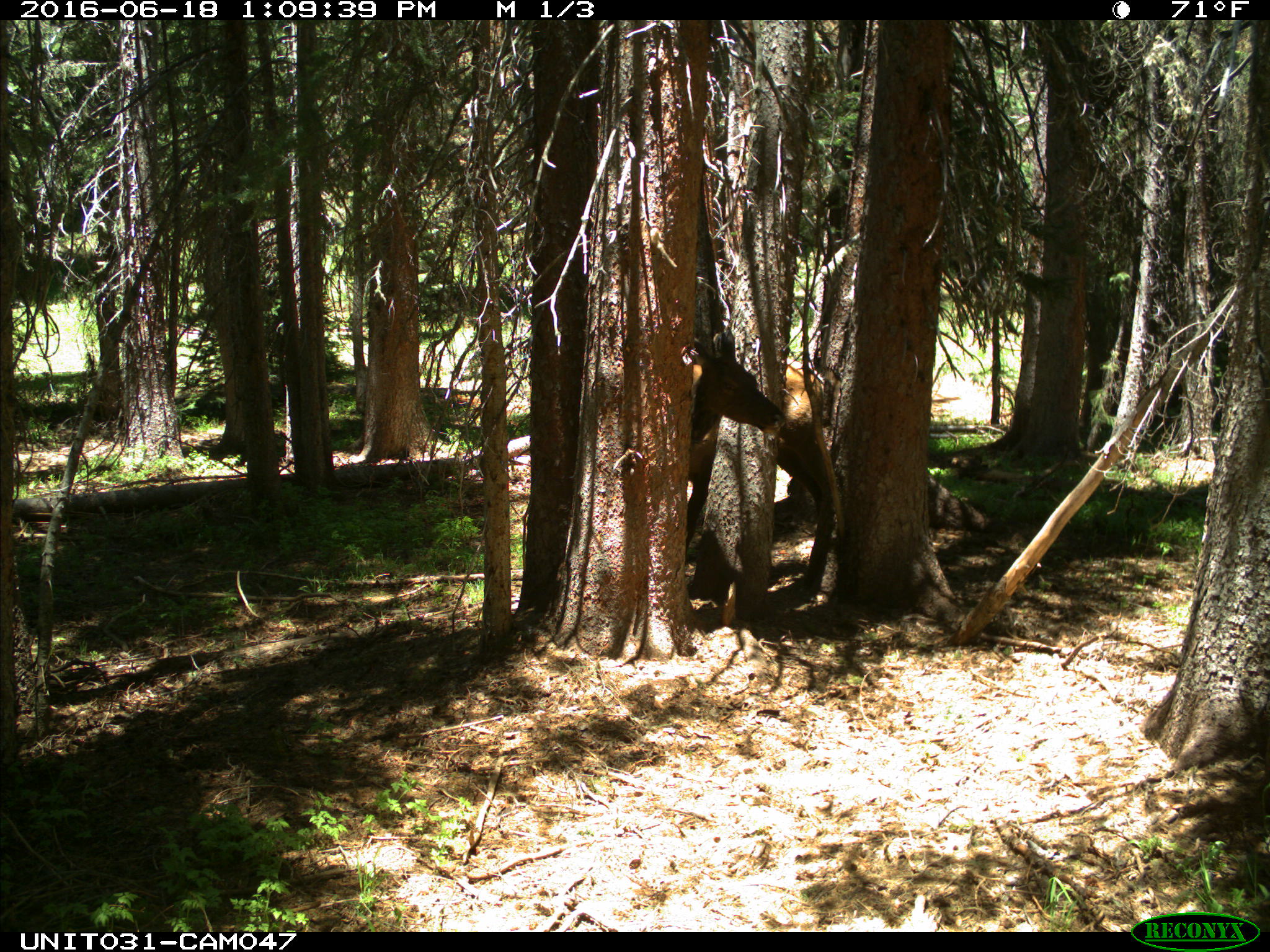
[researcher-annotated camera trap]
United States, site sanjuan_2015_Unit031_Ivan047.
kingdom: Animalia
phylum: Chordata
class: Mammalia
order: Artiodactyla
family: Cervidae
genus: Cervus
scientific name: Cervus elaphus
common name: red deer